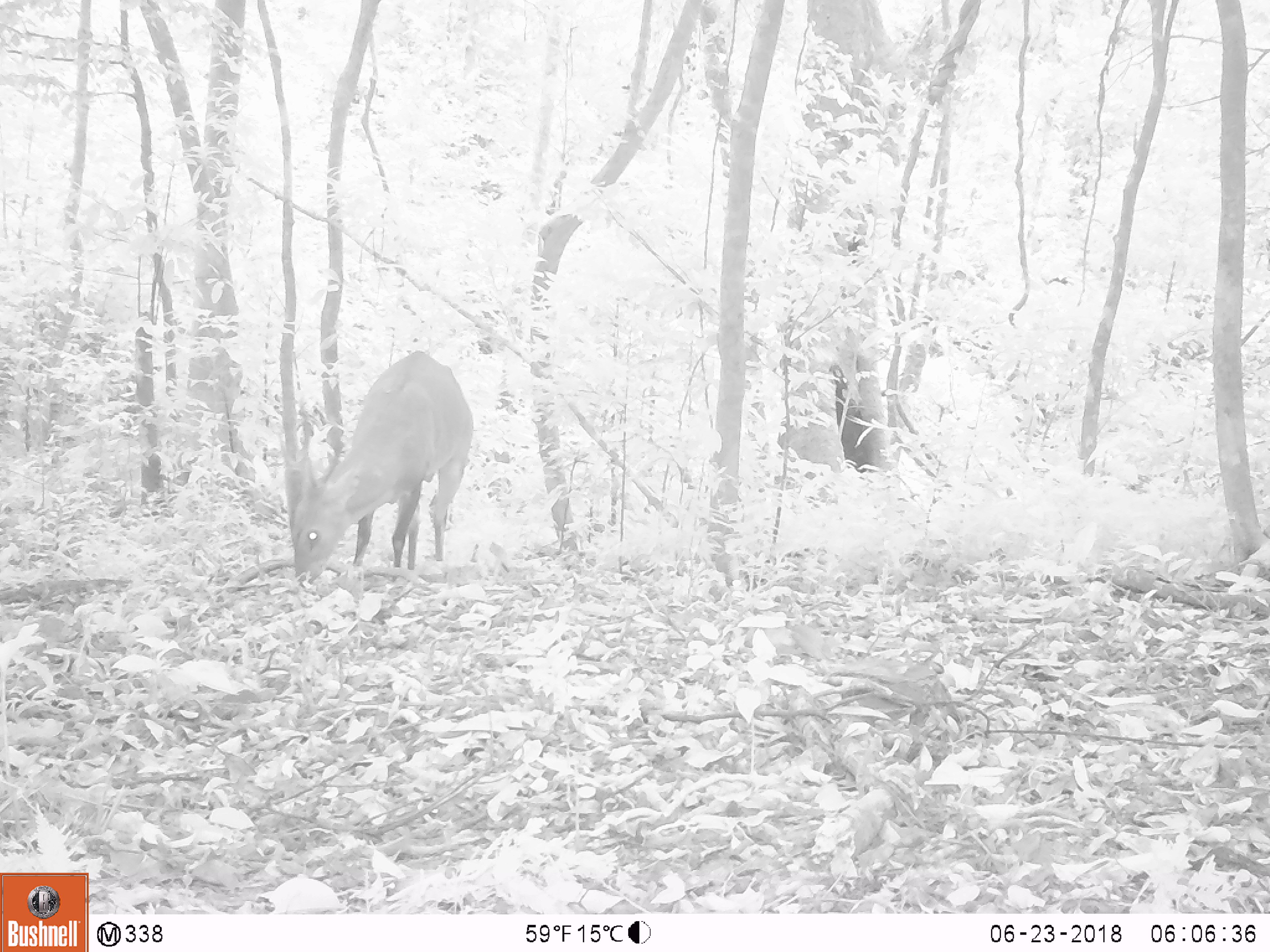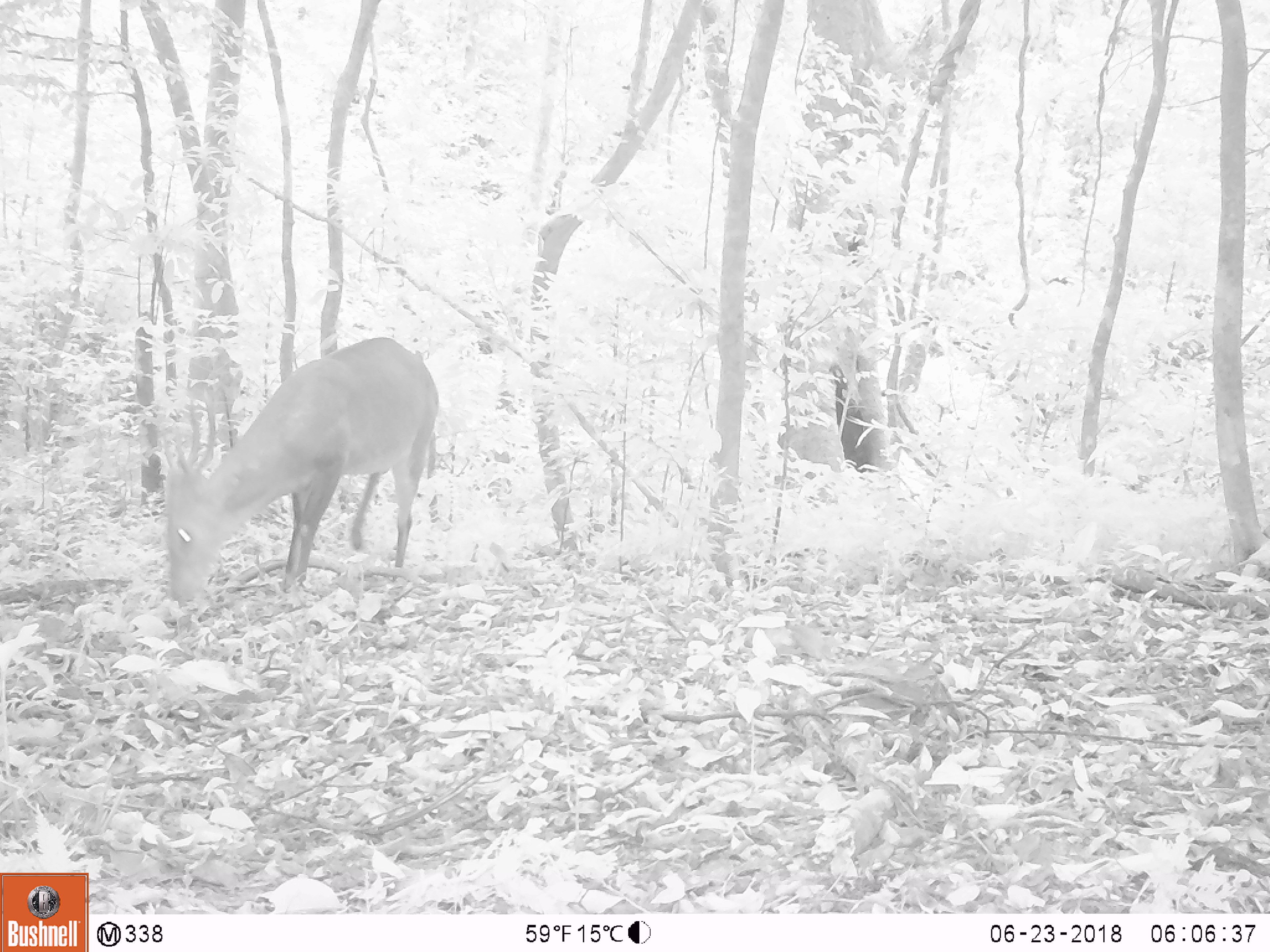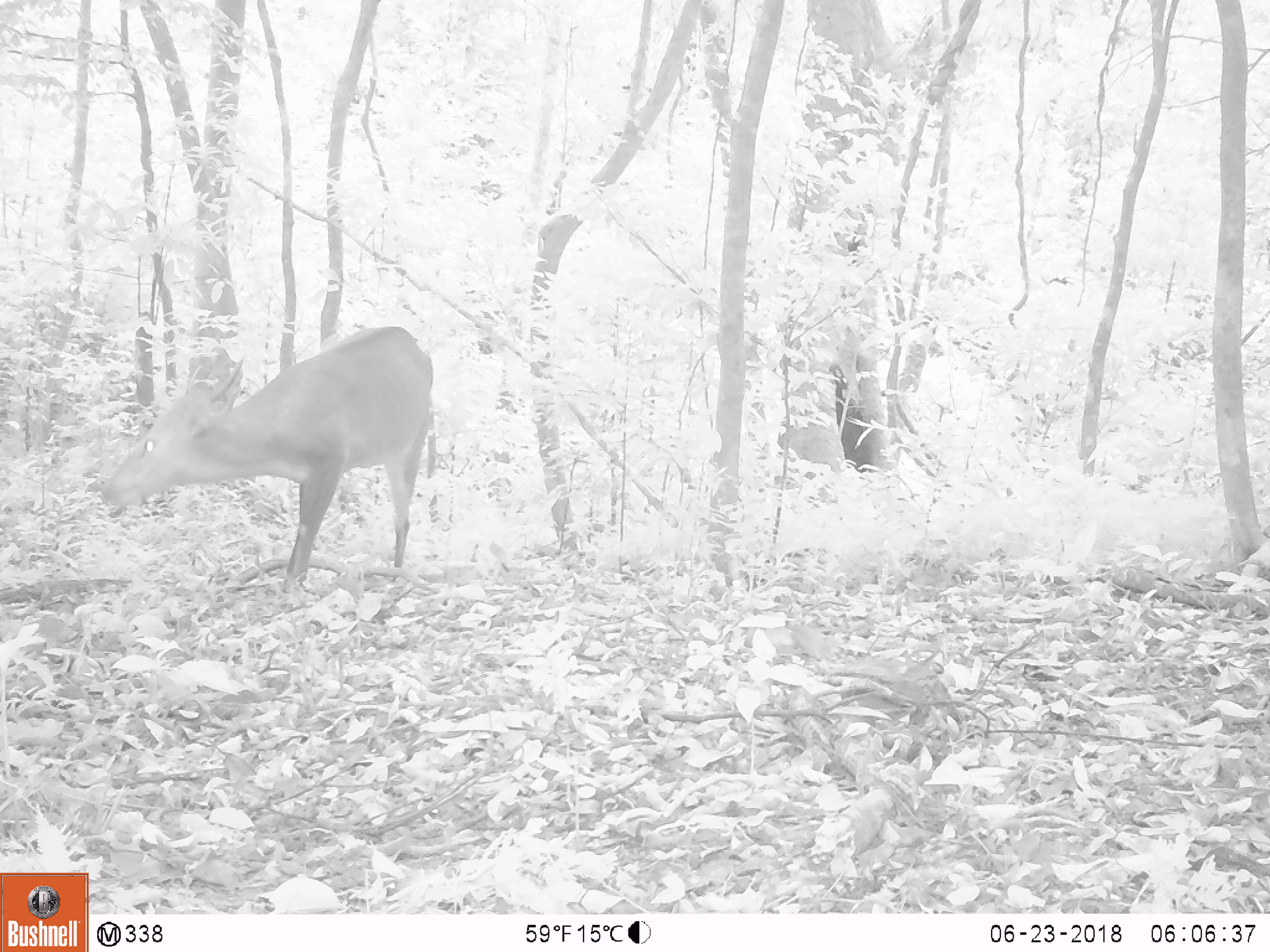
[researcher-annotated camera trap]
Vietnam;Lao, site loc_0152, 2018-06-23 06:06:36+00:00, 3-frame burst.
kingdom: Animalia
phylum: Chordata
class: Mammalia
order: Artiodactyla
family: Cervidae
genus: Muntiacus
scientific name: Muntiacus vuquangensis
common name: large-antlered muntjac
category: large antlered muntjac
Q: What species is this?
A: Large antlered muntjac (large-antlered muntjac) (Muntiacus vuquangensis).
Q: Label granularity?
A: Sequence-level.